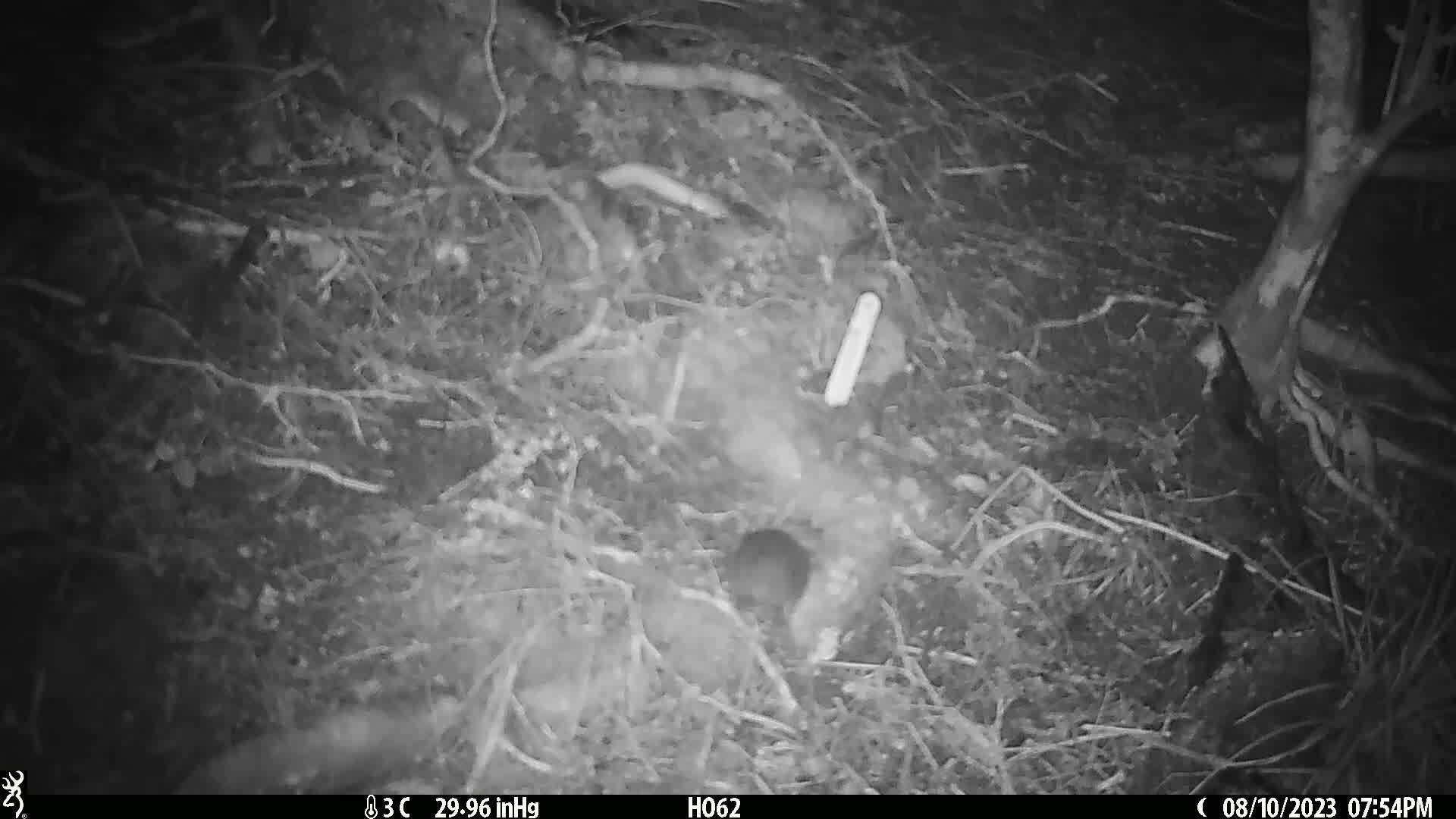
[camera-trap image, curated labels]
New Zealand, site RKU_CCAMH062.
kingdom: Animalia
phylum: Chordata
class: Mammalia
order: Rodentia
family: Muridae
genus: Rattus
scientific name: Rattus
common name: rat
Rat (Rattus).